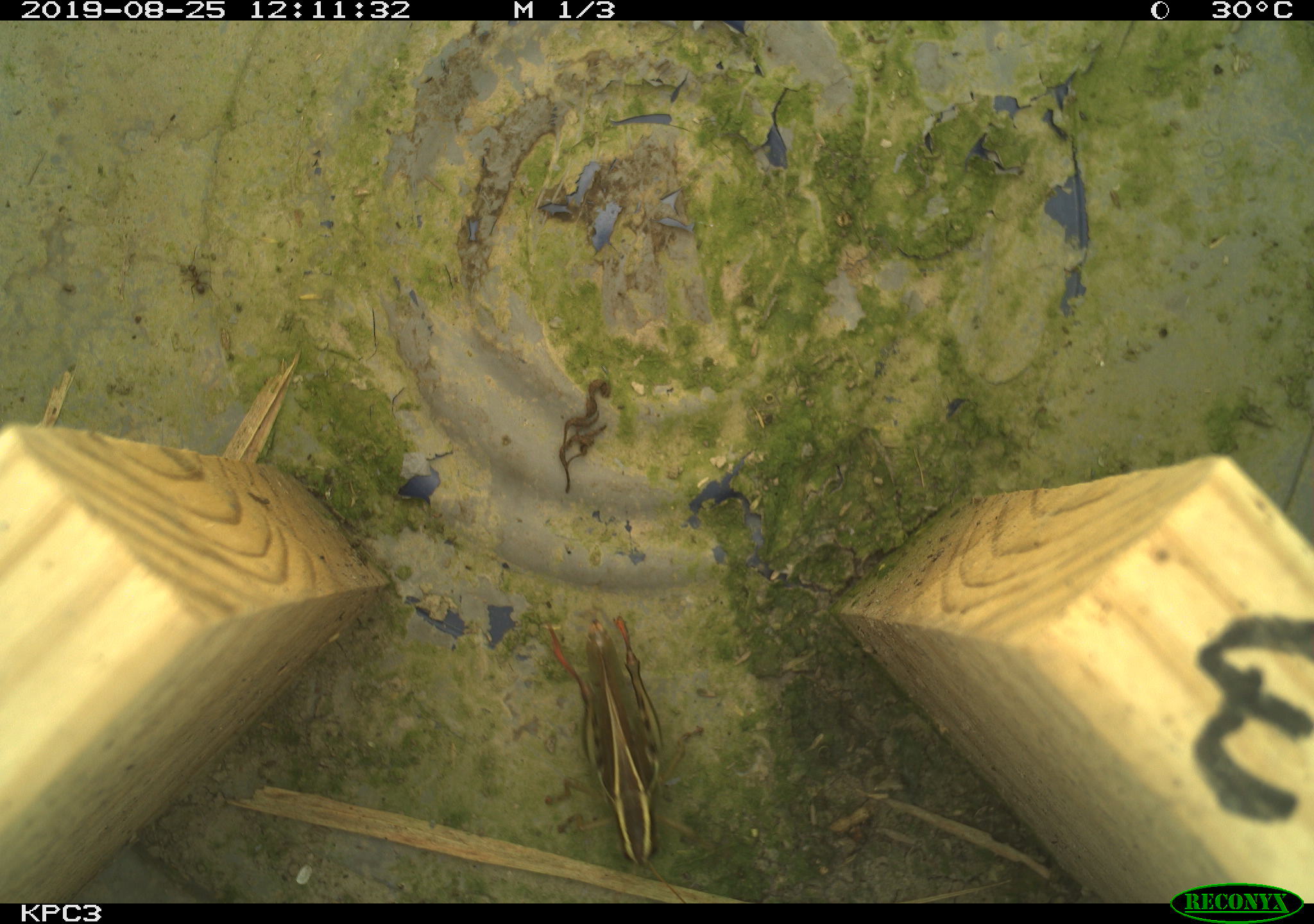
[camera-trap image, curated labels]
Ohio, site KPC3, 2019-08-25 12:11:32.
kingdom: Animalia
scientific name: Animalia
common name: animal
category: invertebrate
Invertebrate (animal) (Animalia).